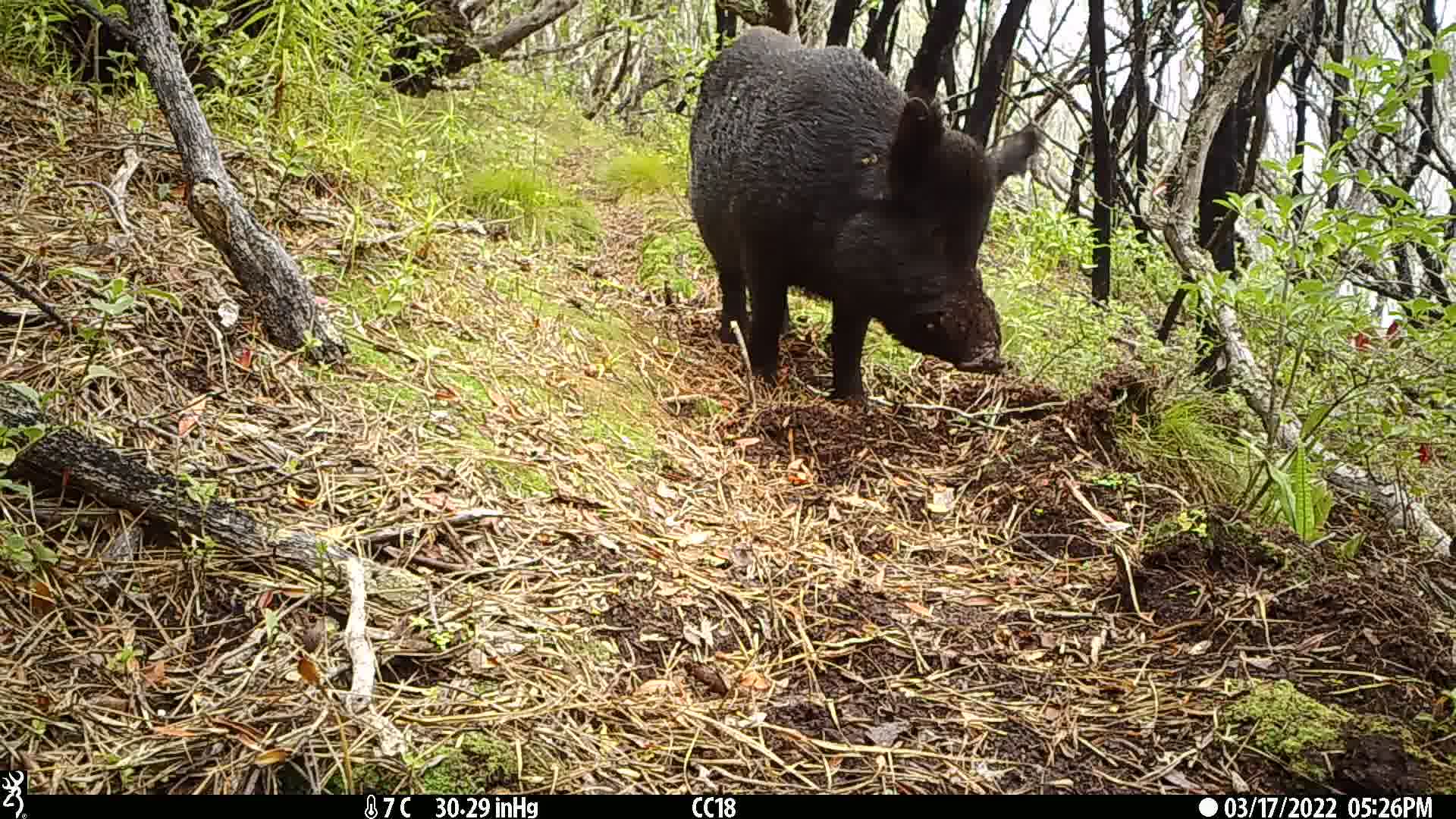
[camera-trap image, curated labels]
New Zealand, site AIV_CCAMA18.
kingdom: Animalia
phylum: Chordata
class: Mammalia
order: Artiodactyla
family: Suidae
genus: Sus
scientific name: Sus scrofa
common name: pig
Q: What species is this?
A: Pig (Sus scrofa).